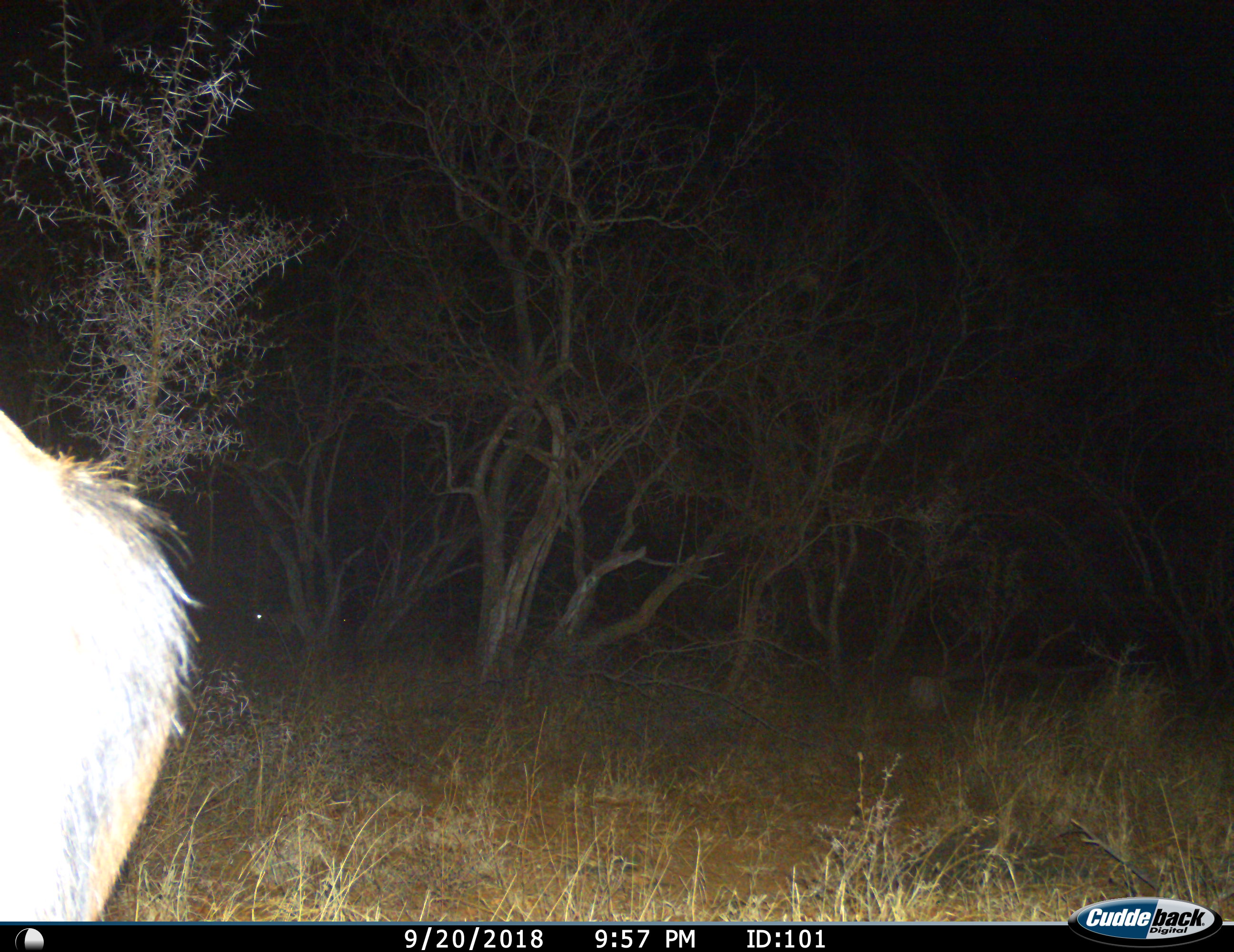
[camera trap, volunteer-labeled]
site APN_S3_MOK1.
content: unidentified animal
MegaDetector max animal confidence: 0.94